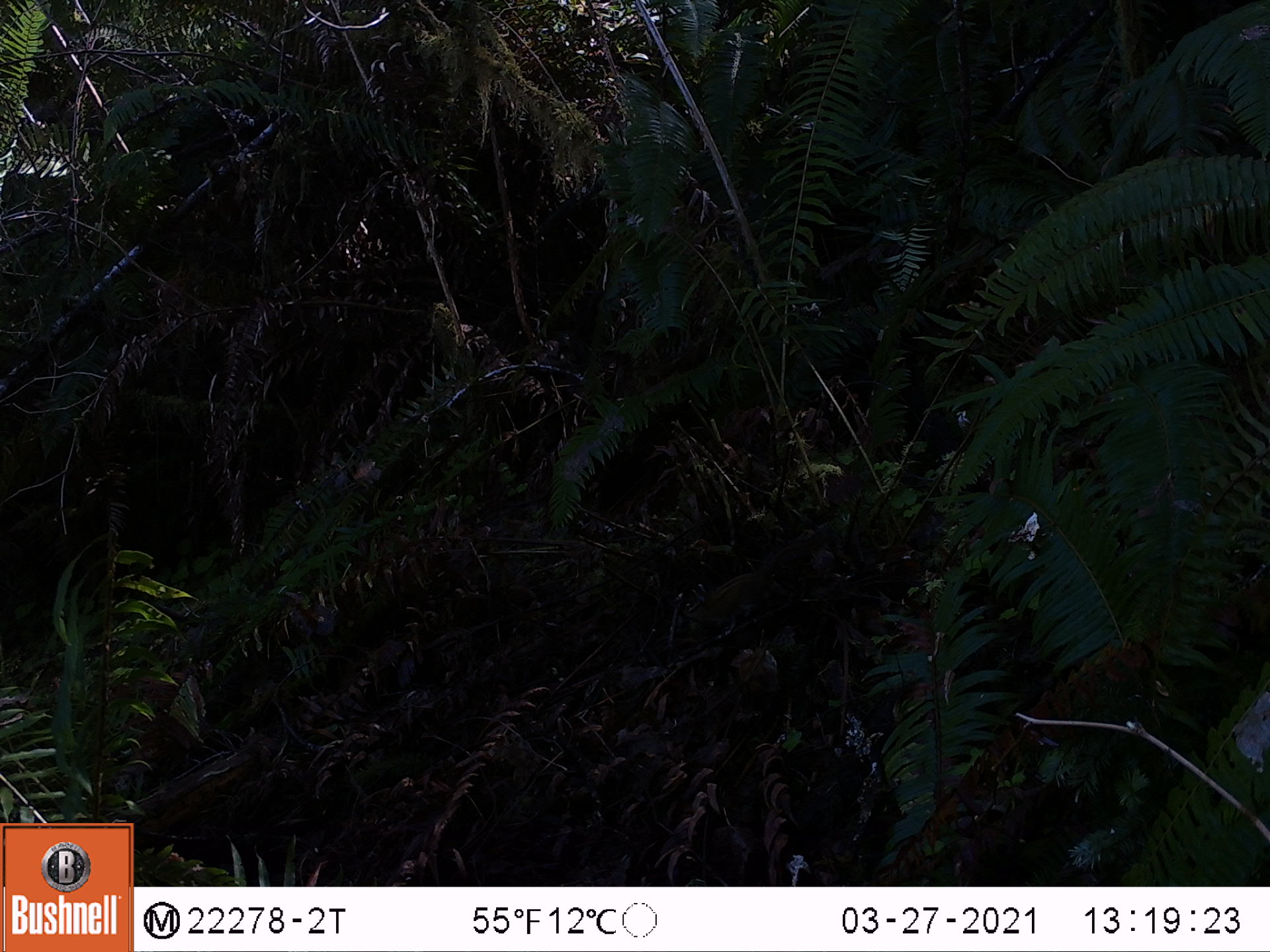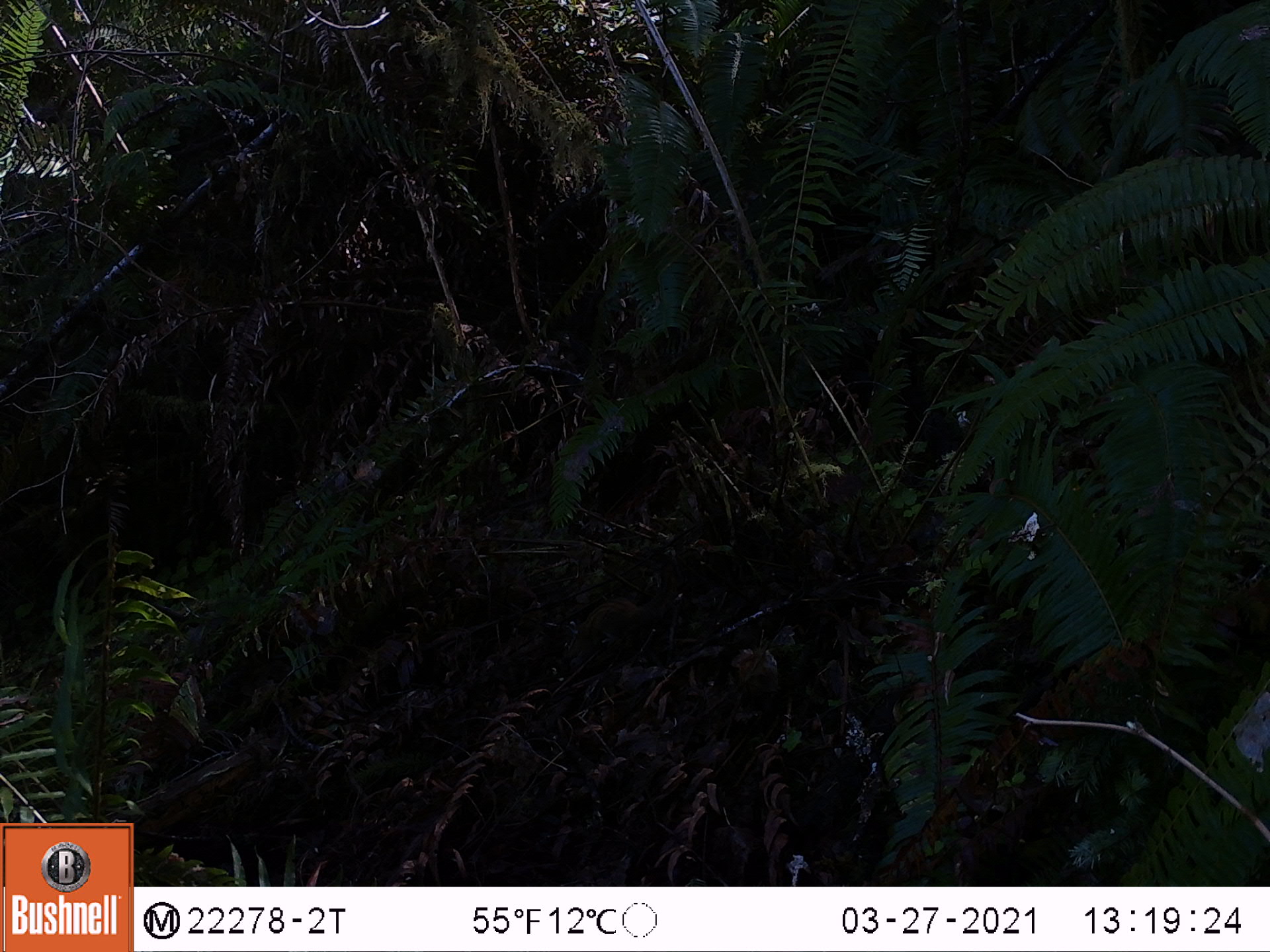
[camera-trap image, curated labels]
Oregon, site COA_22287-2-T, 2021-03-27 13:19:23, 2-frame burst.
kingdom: Animalia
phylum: Chordata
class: Mammalia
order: Rodentia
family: Sciuridae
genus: Neotamias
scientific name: Neotamias townsendii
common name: townsend's chipmunk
Townsend's chipmunk (Neotamias townsendii).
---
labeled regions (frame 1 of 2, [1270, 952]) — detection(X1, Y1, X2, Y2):
townsend's chipmunk: detection(675, 538, 804, 644)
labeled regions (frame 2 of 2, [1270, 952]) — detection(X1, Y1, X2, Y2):
townsend's chipmunk: detection(558, 555, 682, 674)